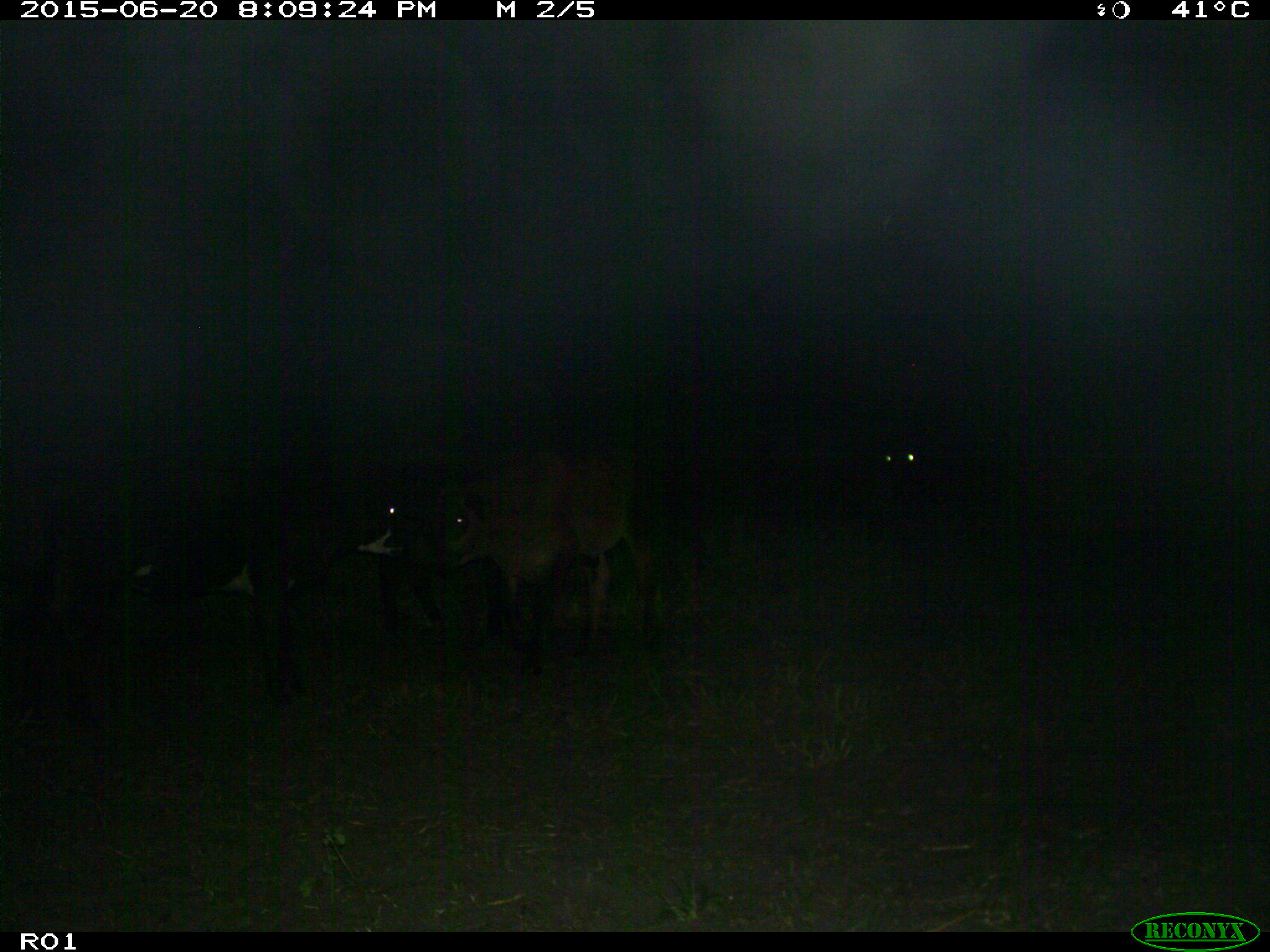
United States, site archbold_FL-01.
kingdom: Animalia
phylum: Chordata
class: Mammalia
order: Artiodactyla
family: Bovidae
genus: Bos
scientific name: Bos taurus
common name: domestic cow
Bos taurus (domestic cow).